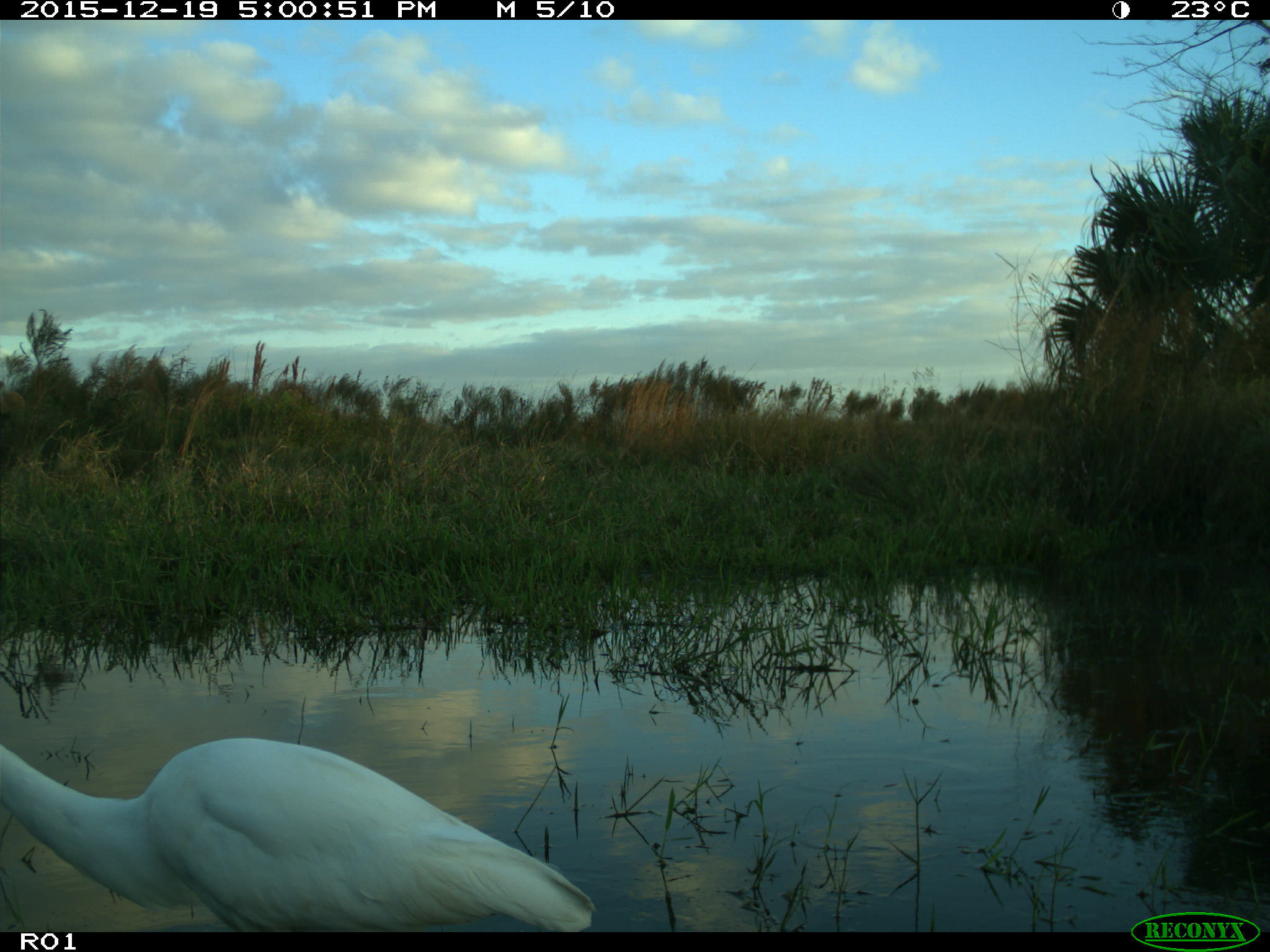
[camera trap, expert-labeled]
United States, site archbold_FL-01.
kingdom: Animalia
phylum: Chordata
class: Aves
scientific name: Aves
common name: birds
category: unidentified bird